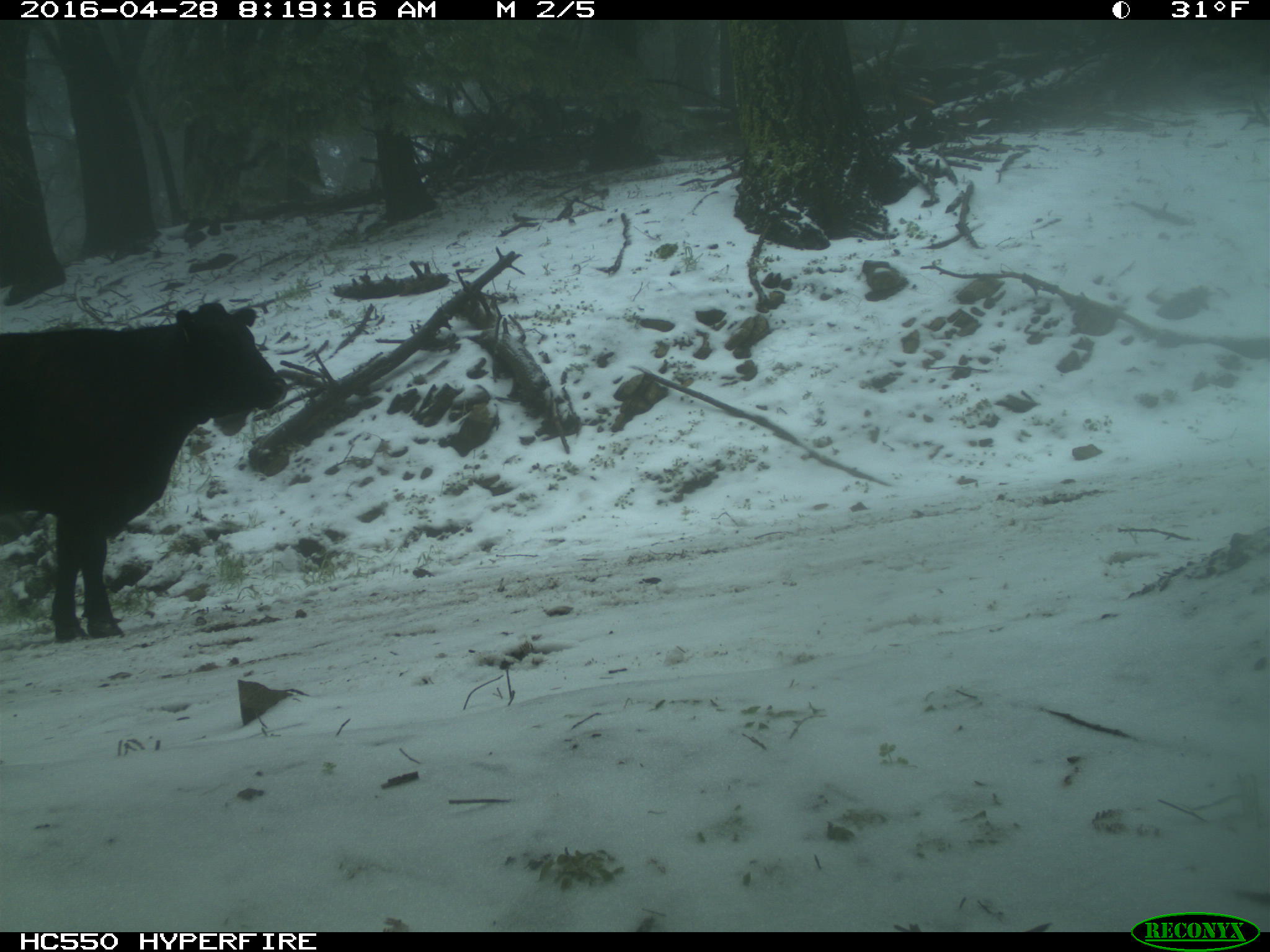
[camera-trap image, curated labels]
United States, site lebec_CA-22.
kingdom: Animalia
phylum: Chordata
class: Mammalia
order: Artiodactyla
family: Bovidae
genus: Bos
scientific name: Bos taurus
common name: domestic cow